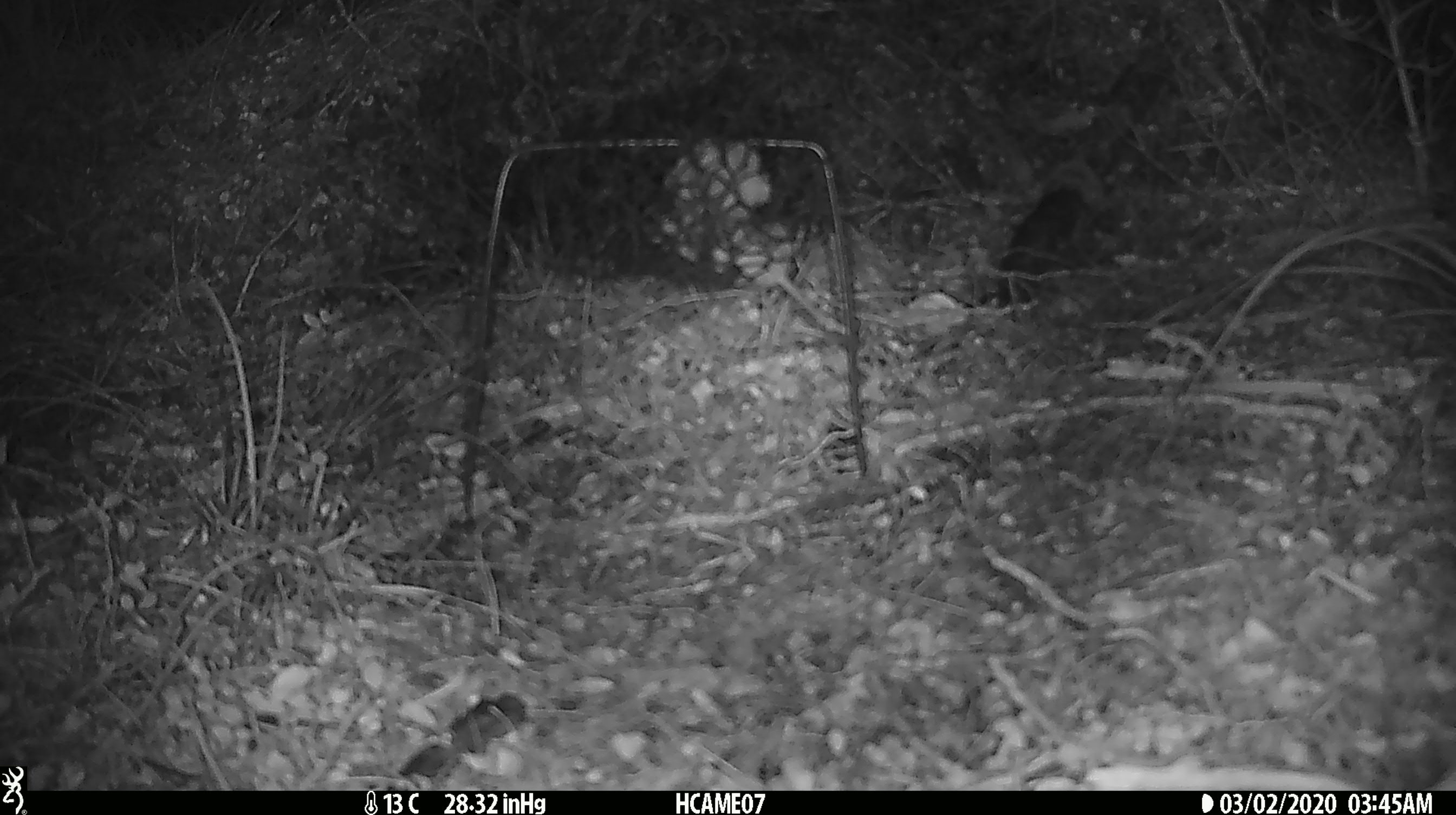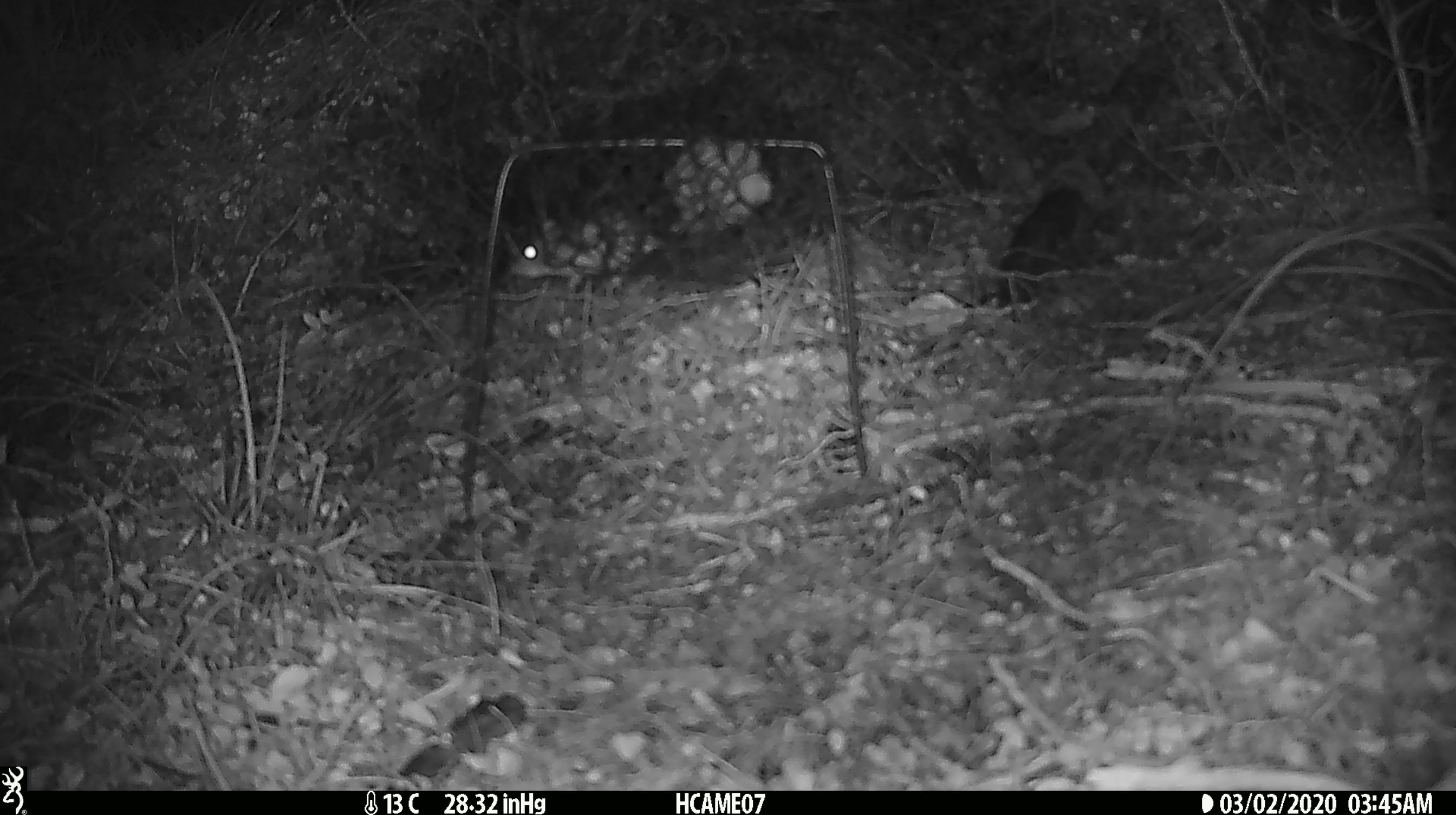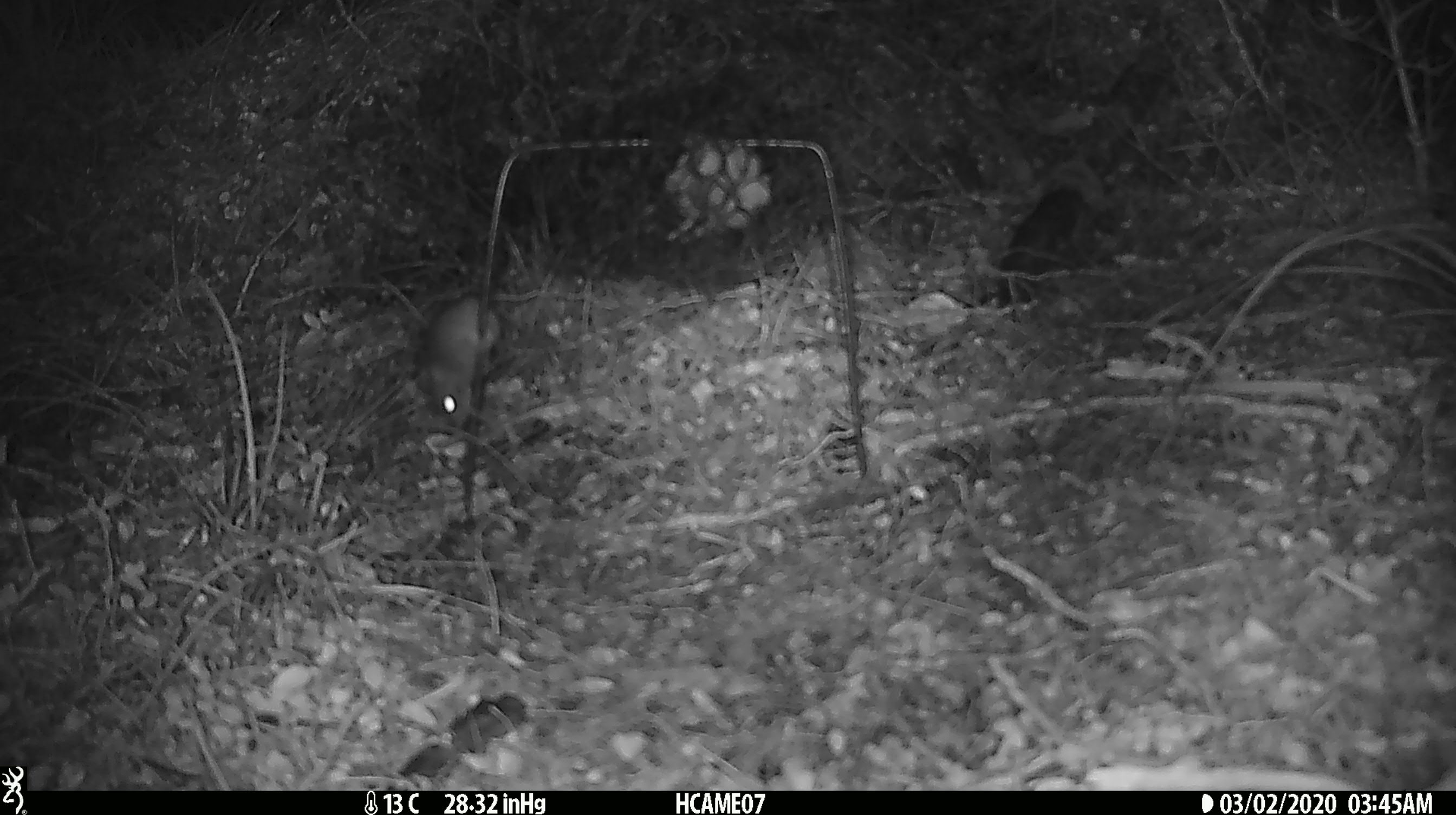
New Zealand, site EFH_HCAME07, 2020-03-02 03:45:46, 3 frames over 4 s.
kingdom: Animalia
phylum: Chordata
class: Mammalia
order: Rodentia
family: Muridae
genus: Mus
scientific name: Mus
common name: mouse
Mouse (Mus).